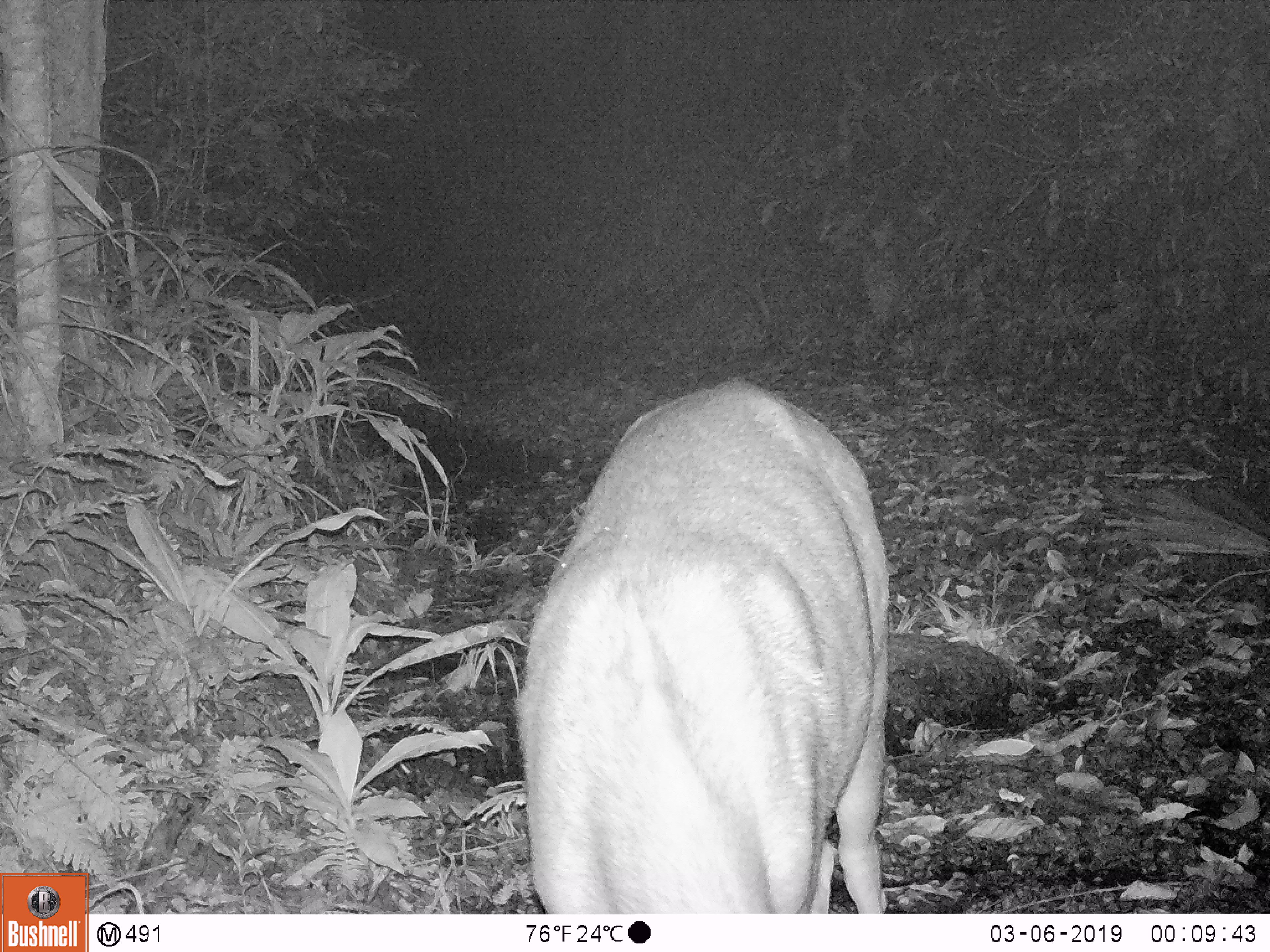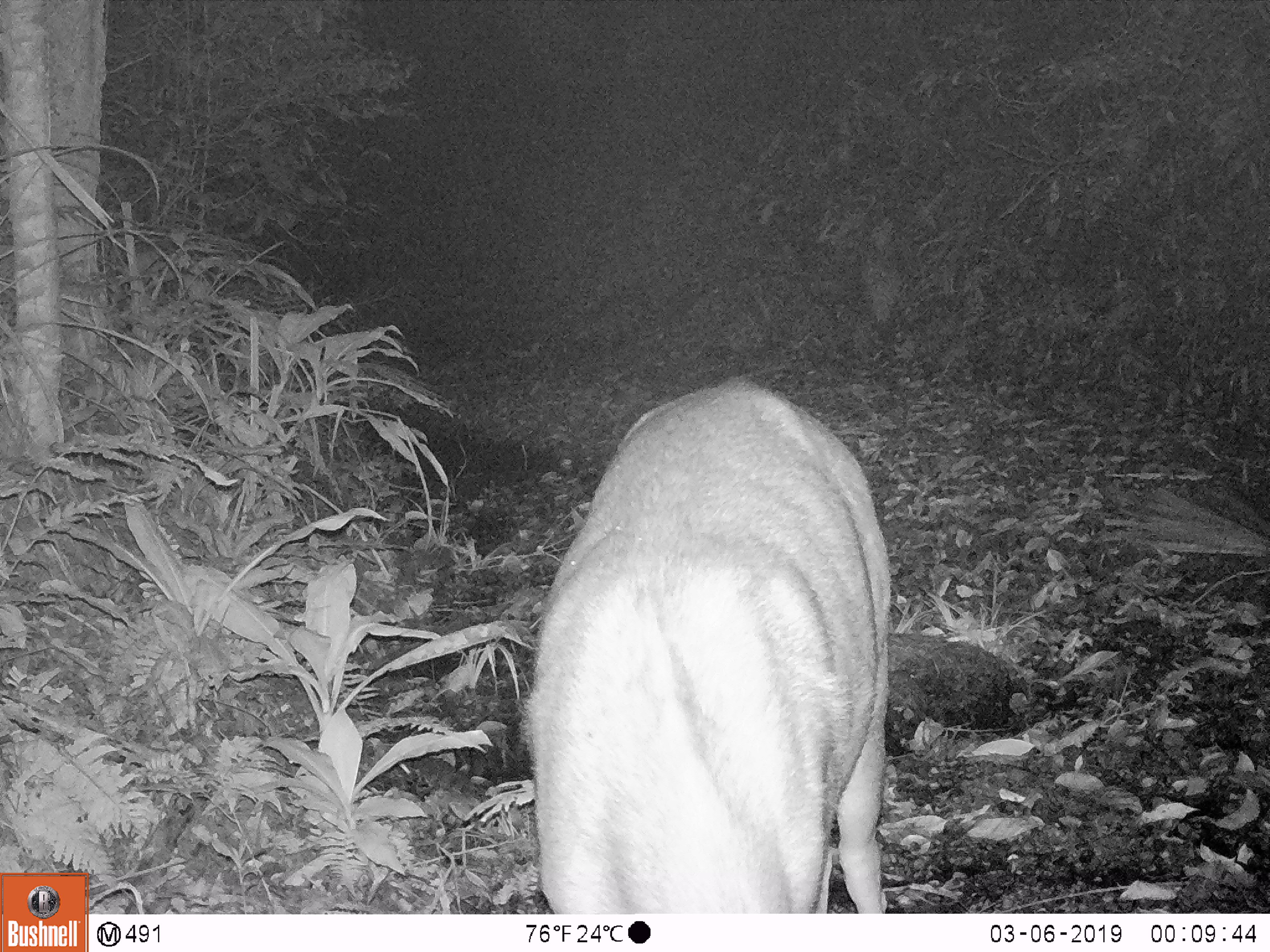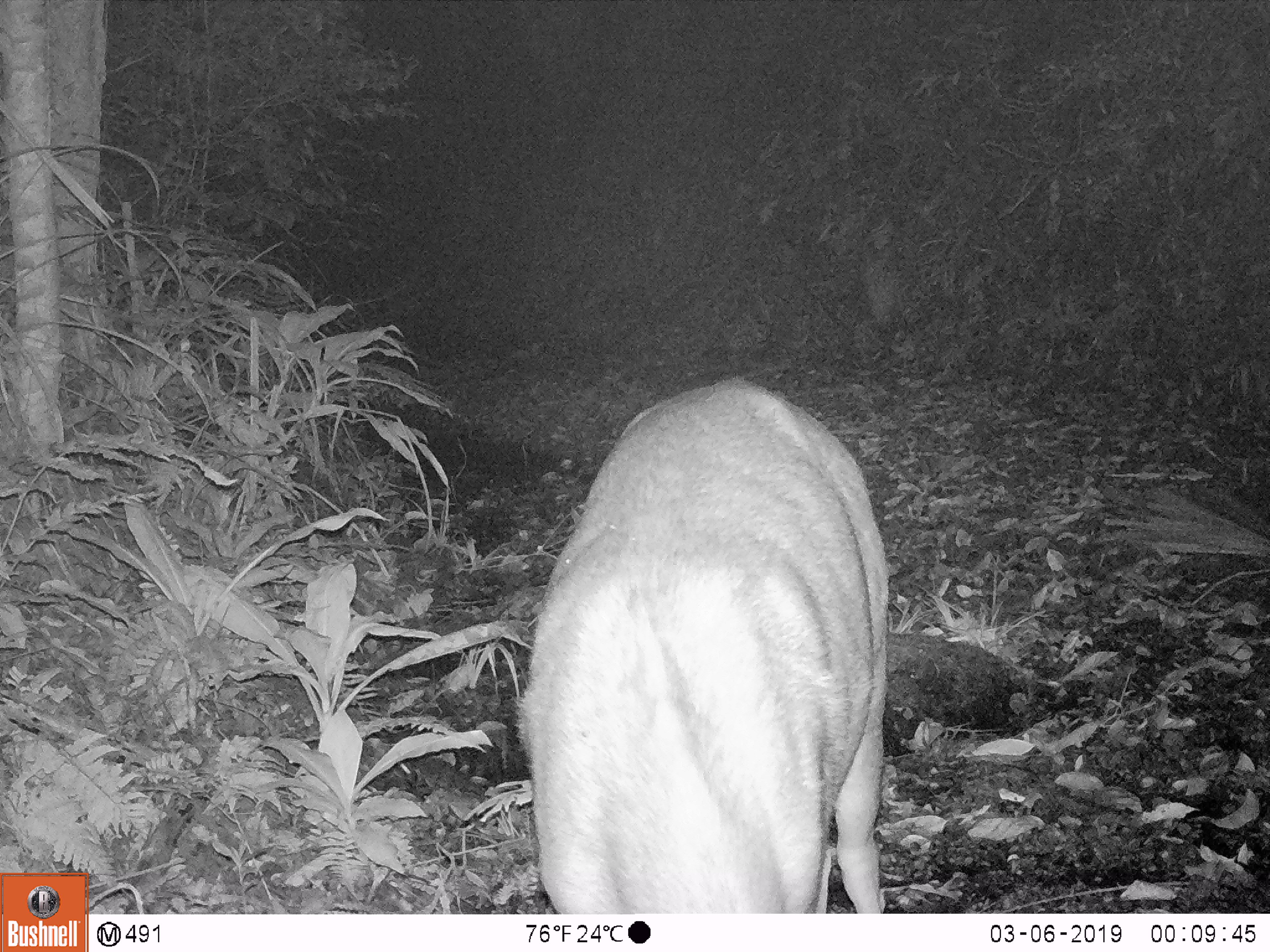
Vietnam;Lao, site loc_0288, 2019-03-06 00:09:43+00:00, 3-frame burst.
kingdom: Animalia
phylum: Chordata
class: Mammalia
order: Artiodactyla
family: Cervidae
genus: Rusa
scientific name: Rusa unicolor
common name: sambar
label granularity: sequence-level